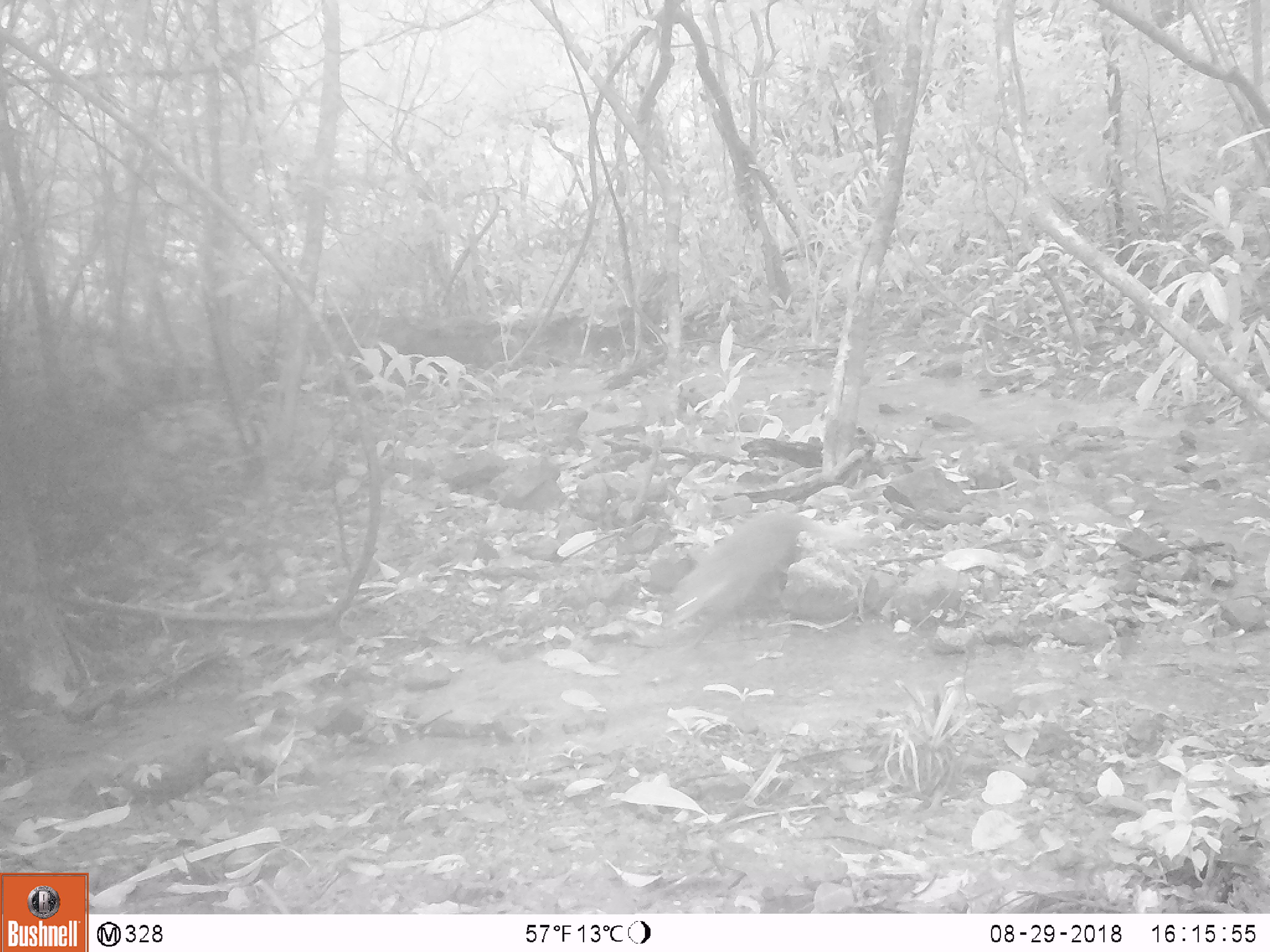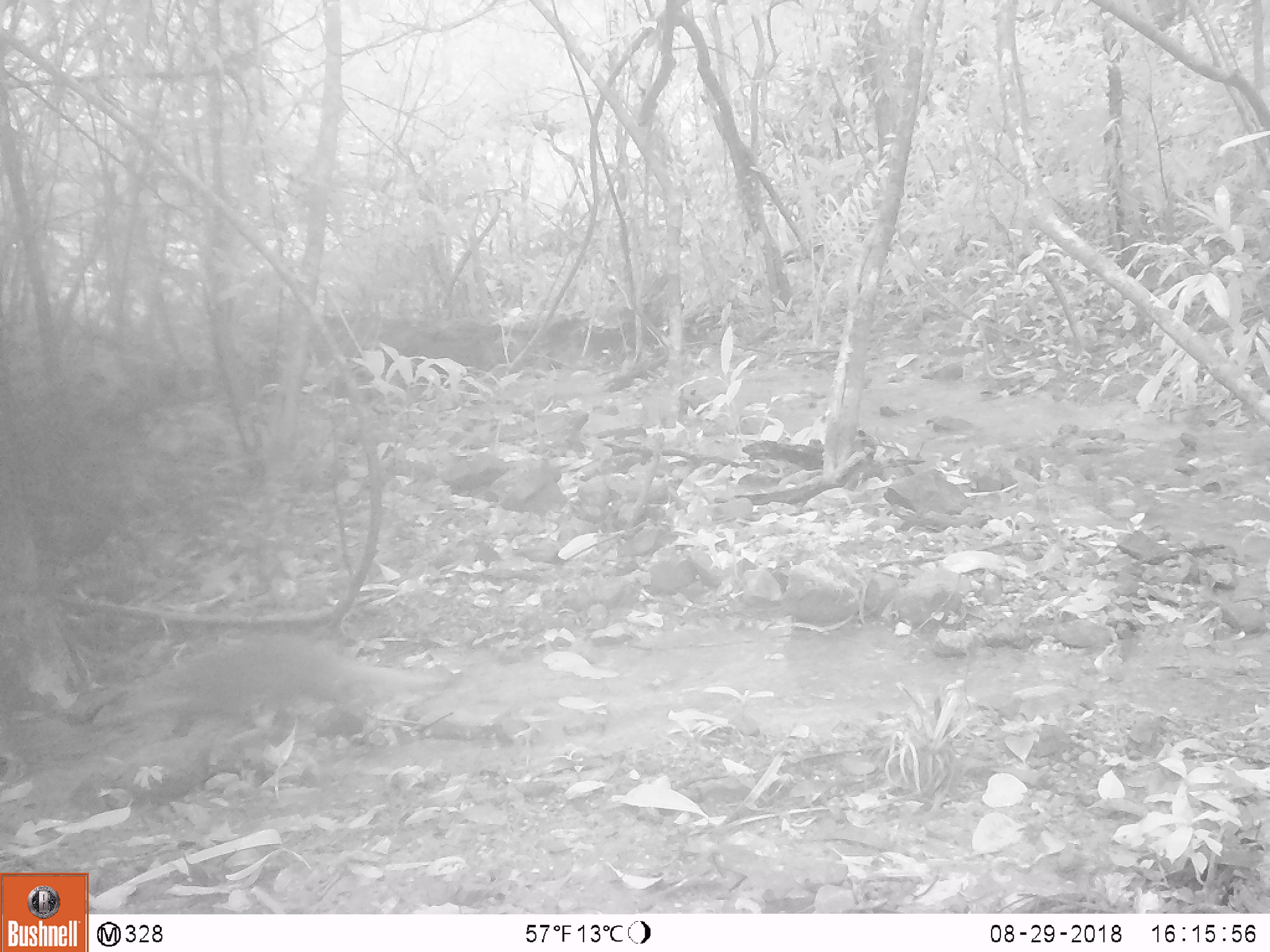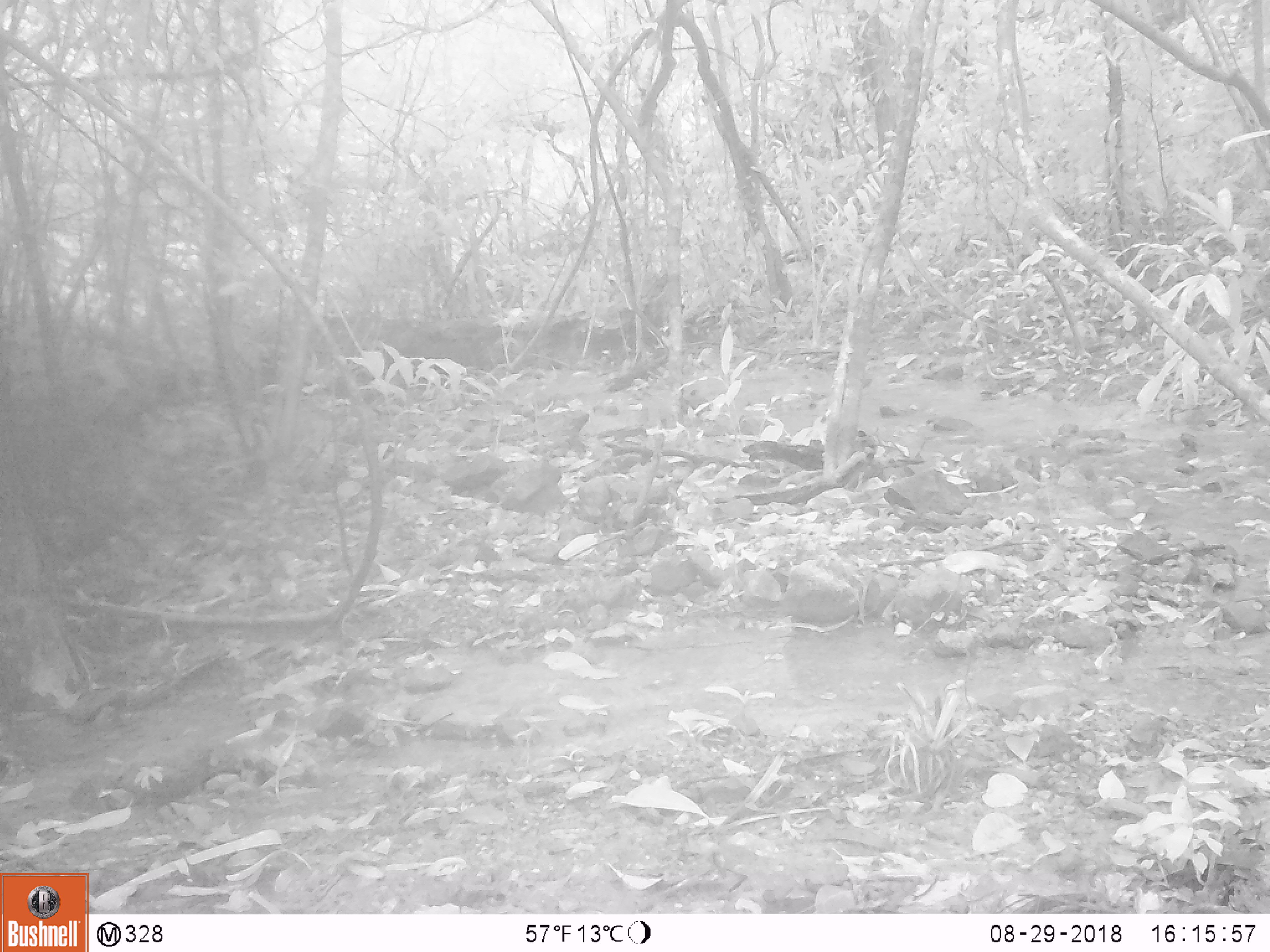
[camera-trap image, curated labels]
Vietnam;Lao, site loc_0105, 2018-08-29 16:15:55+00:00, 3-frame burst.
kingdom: Animalia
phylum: Chordata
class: Mammalia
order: Carnivora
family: Herpestidae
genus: Urva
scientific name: Urva urva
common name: crab-eating mongoose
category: crab eating mongoose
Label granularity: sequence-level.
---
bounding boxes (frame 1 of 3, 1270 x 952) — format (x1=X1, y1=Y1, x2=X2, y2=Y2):
crab eating mongoose: (x1=660, y1=510, x2=856, y2=628)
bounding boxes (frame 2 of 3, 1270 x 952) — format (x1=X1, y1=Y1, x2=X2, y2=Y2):
crab eating mongoose: (x1=92, y1=634, x2=442, y2=737)